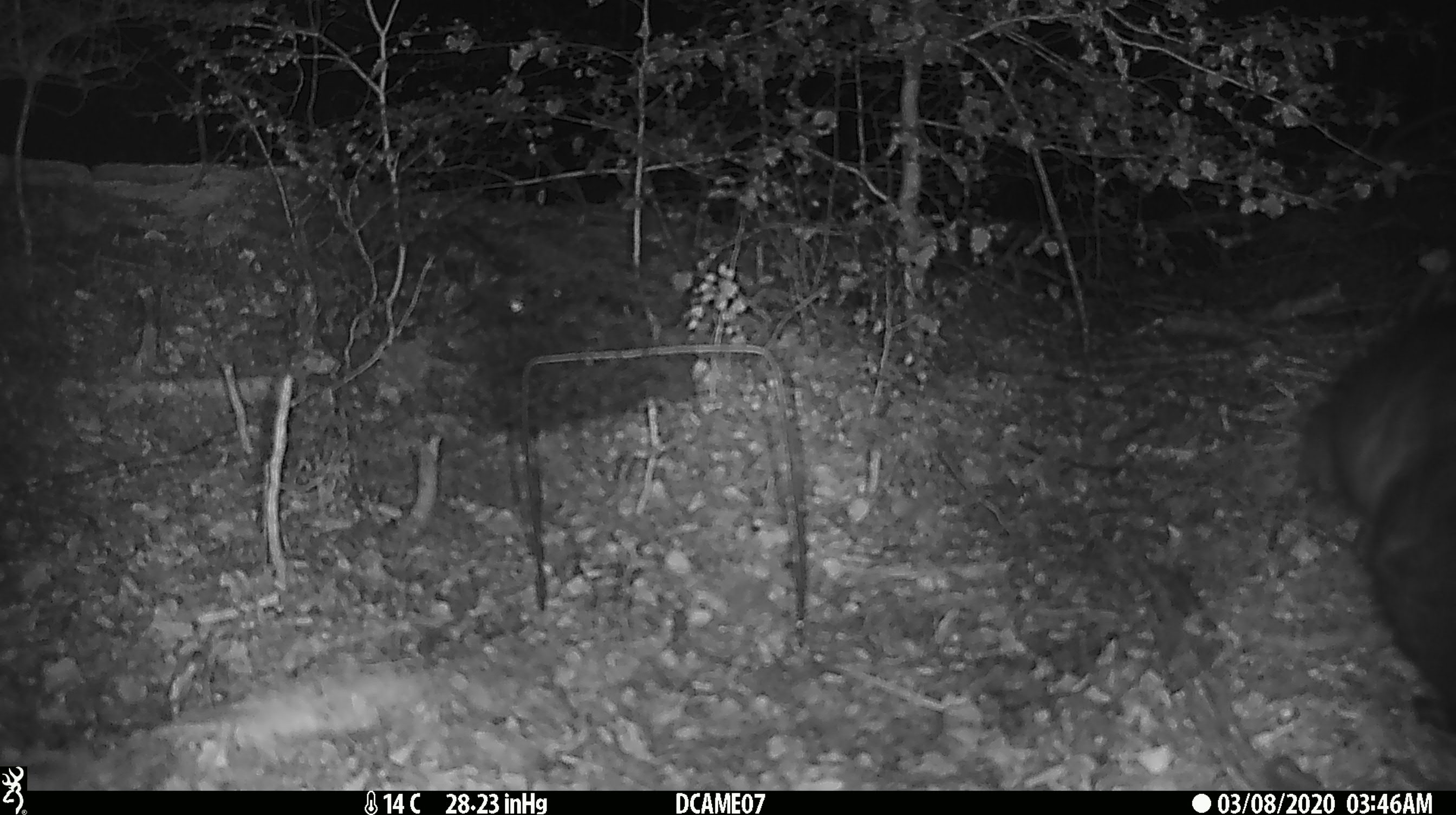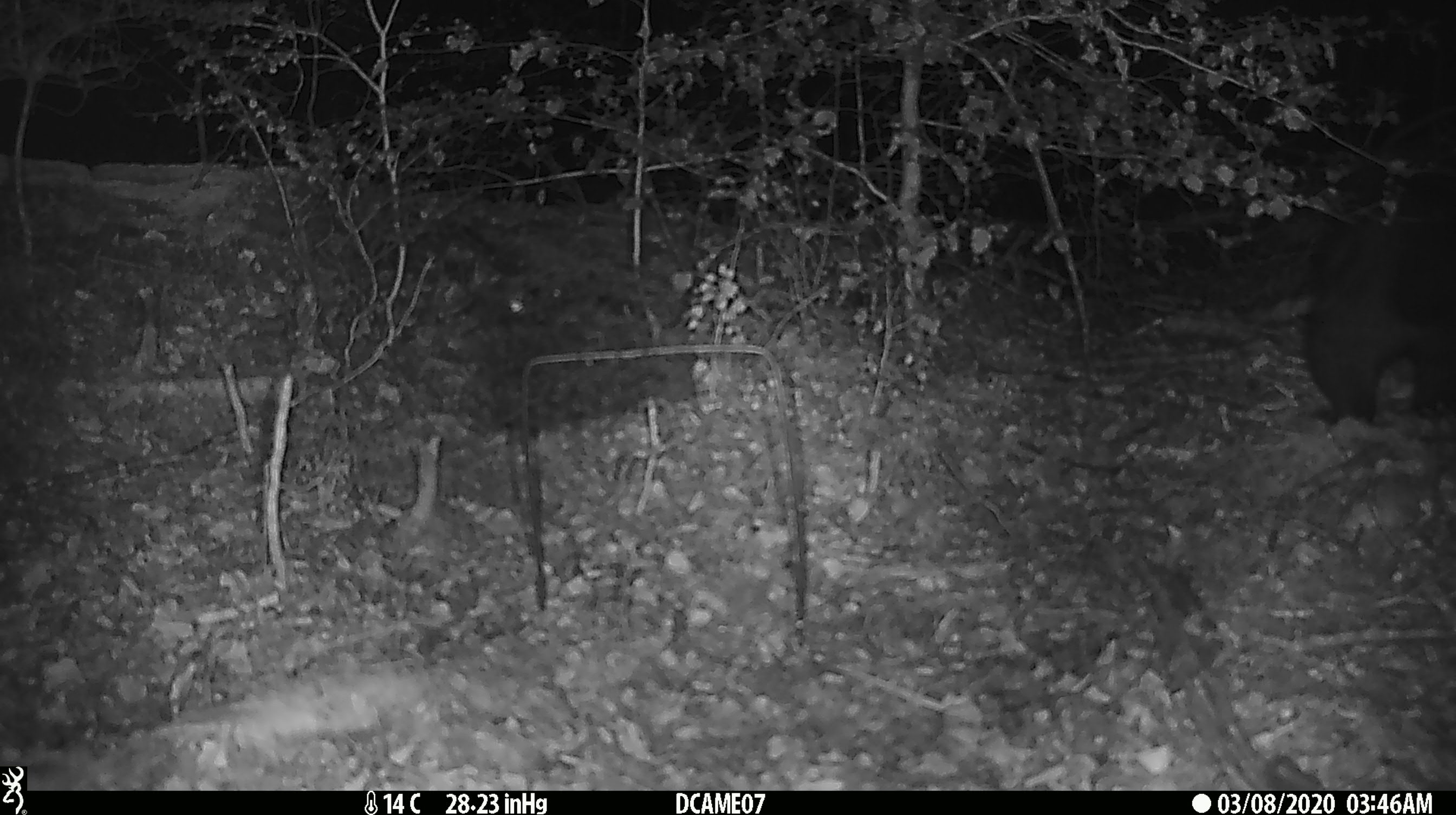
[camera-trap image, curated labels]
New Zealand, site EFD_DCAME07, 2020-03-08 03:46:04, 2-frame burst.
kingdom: Animalia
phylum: Chordata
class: Mammalia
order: Diprotodontia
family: Phalangeridae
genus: Trichosurus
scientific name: Trichosurus vulpecula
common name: common brushtail possum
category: possum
Possum (common brushtail possum) (Trichosurus vulpecula).